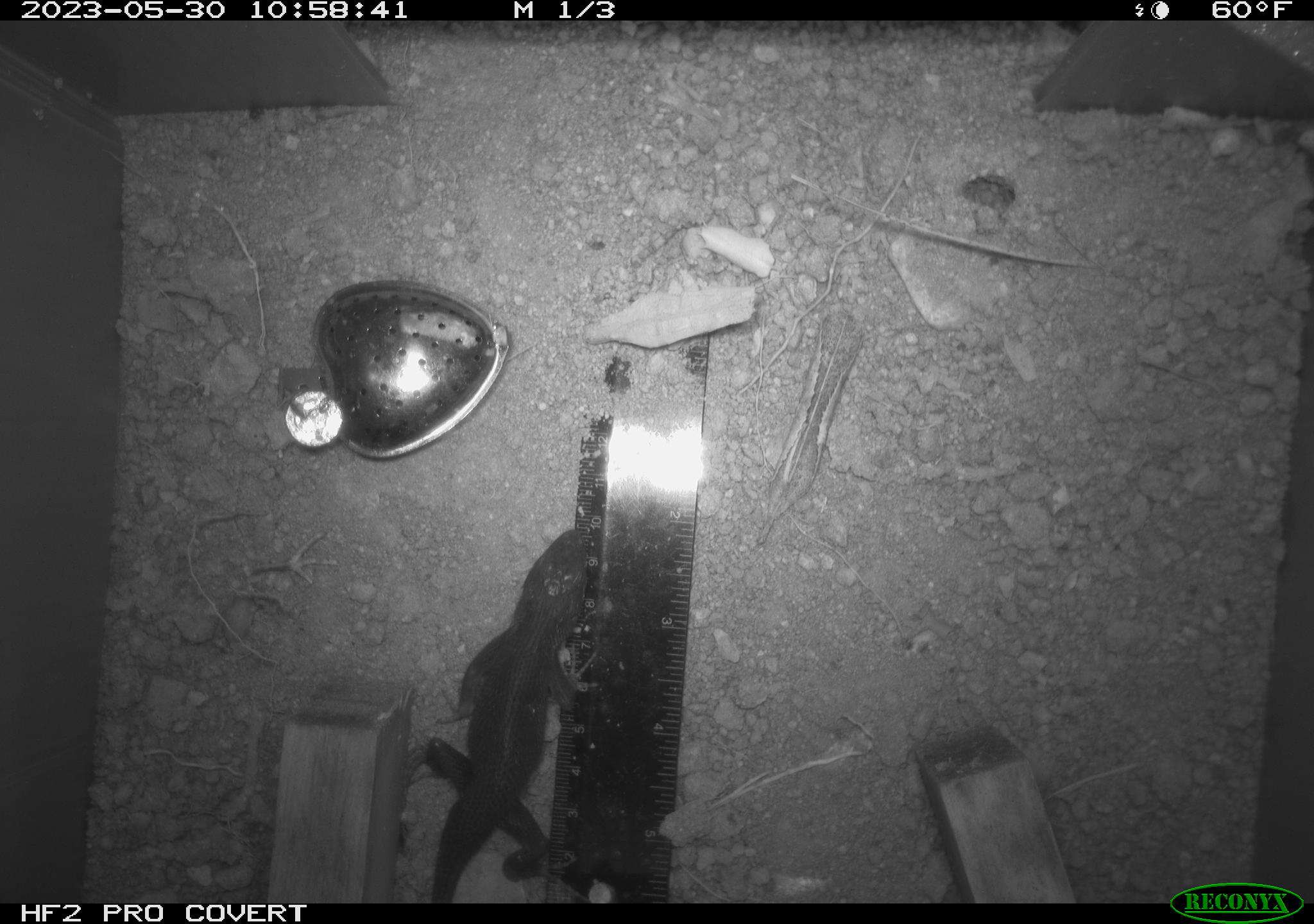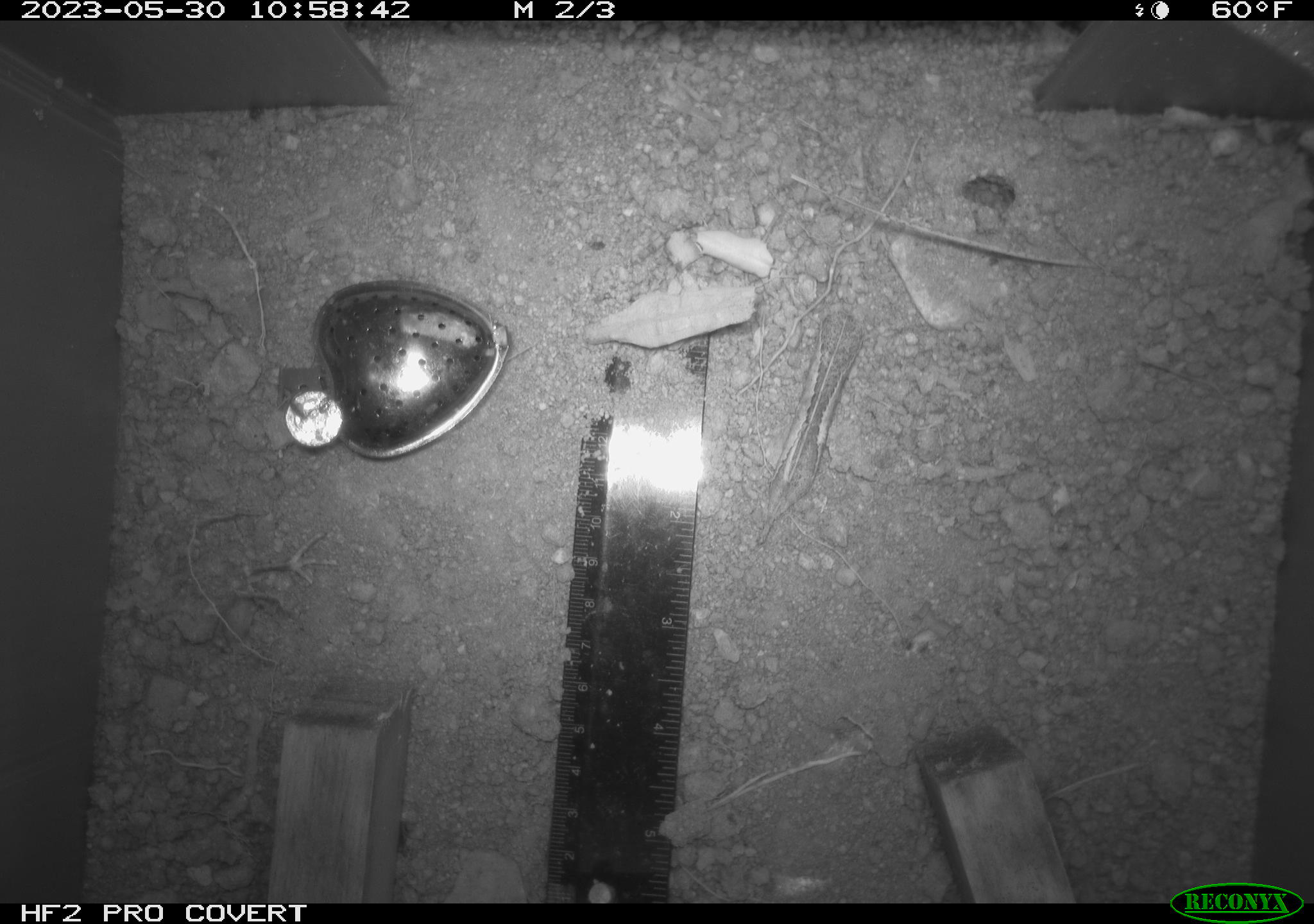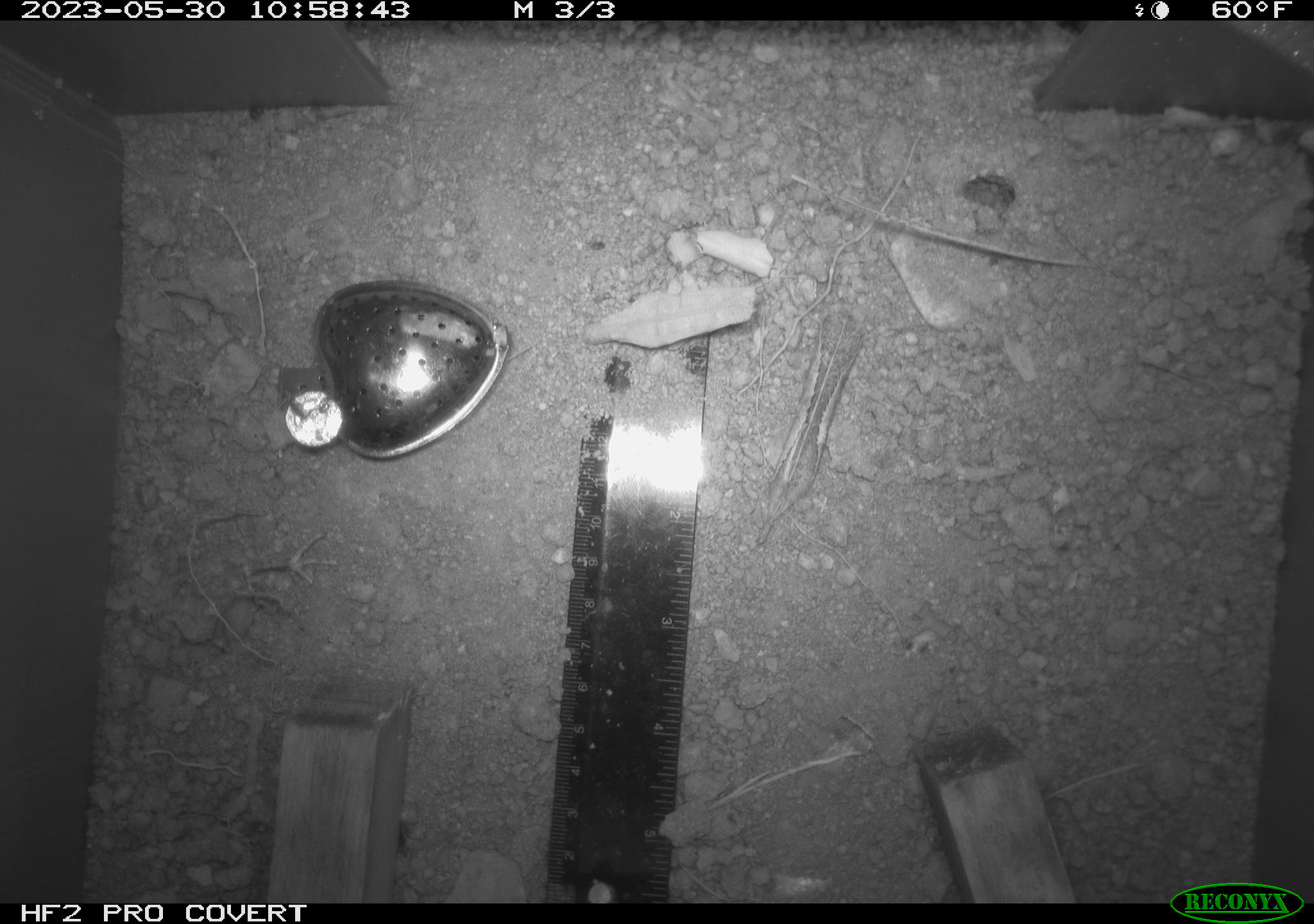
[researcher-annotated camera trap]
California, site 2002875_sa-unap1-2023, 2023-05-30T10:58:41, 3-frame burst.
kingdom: Animalia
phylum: Chordata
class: Reptilia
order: Squamata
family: Phrynosomatidae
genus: Sceloporus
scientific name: Sceloporus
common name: spiny lizards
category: sceloporus species